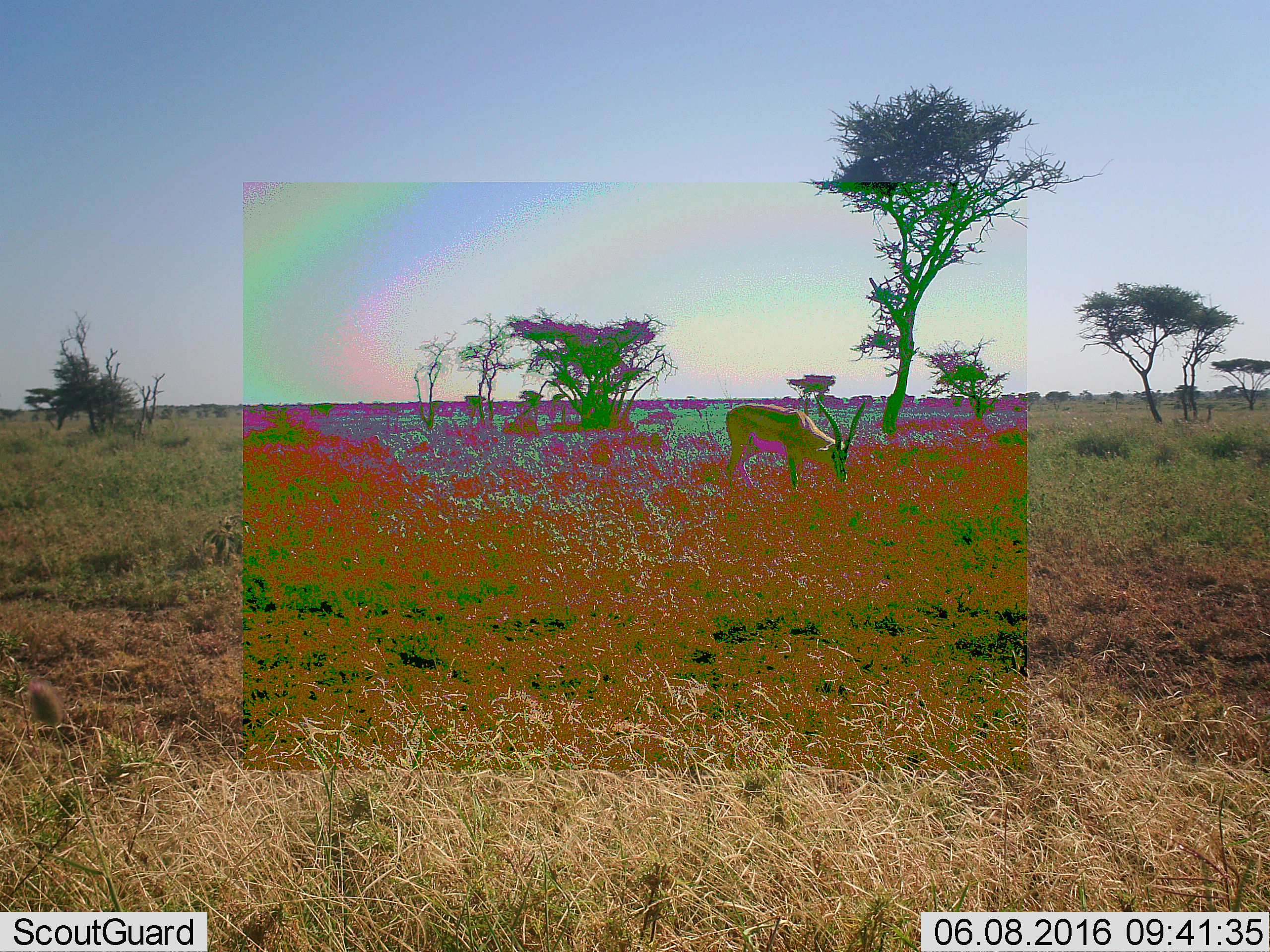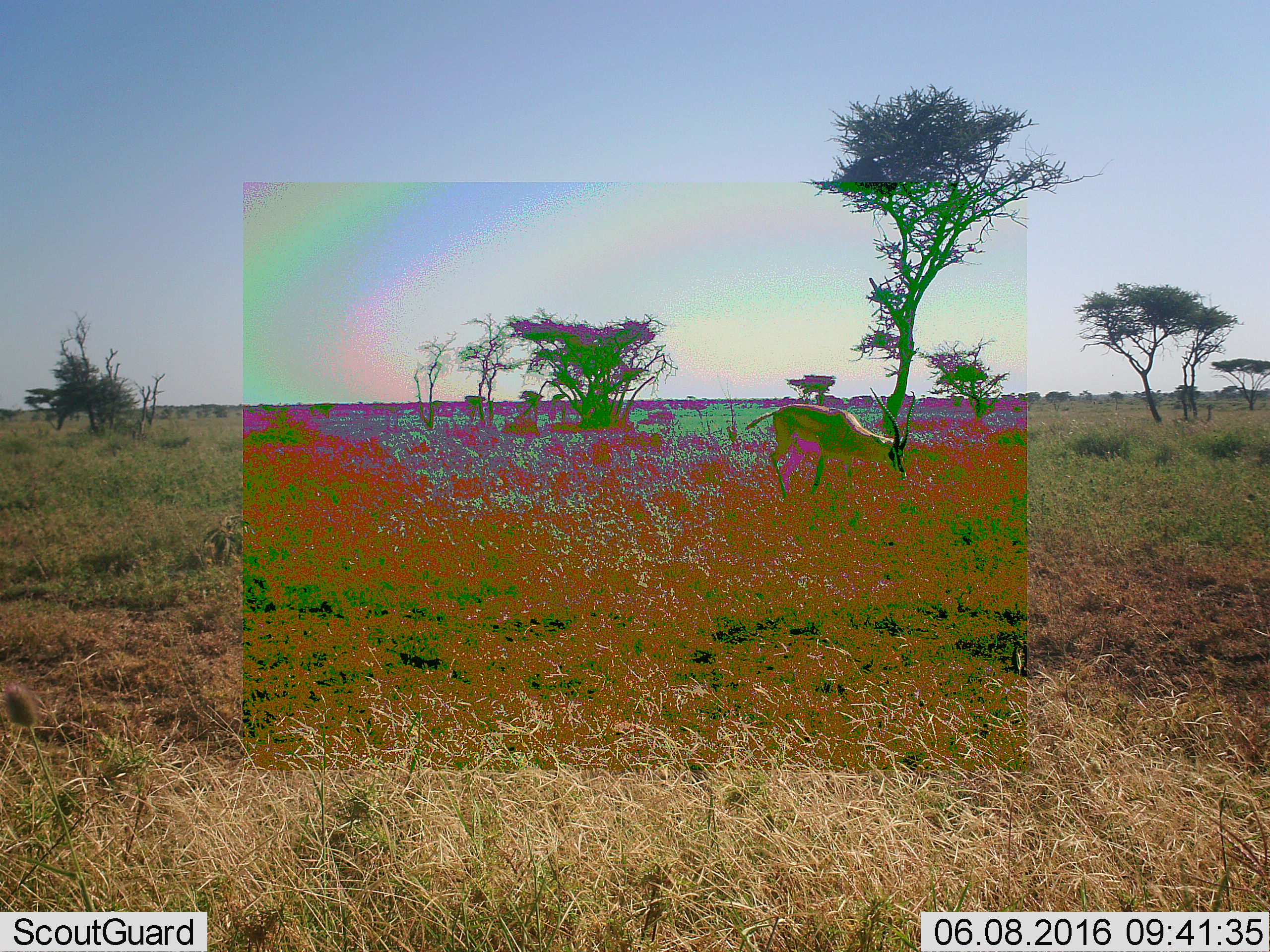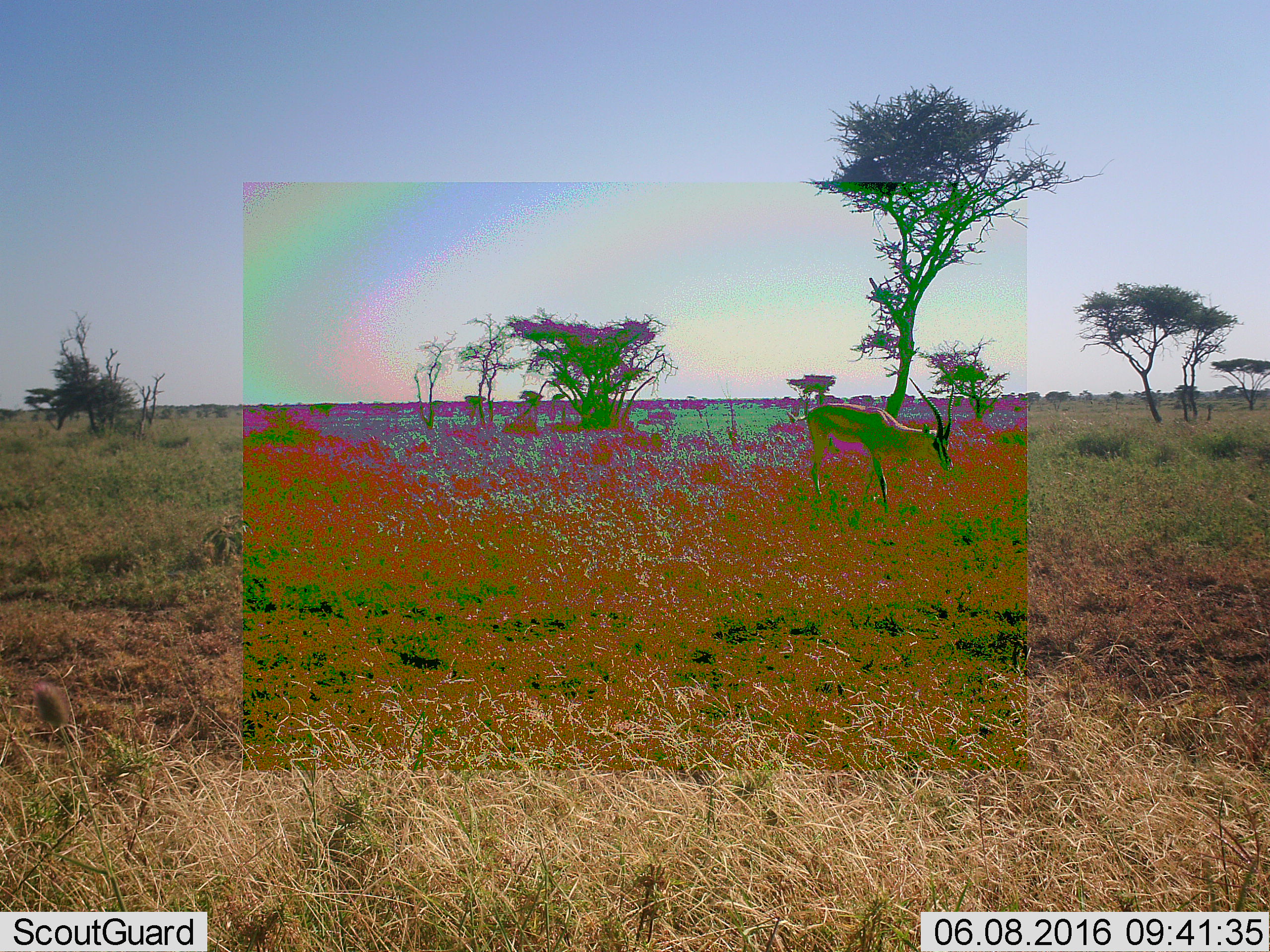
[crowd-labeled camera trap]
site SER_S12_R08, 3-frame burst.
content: unidentified animal